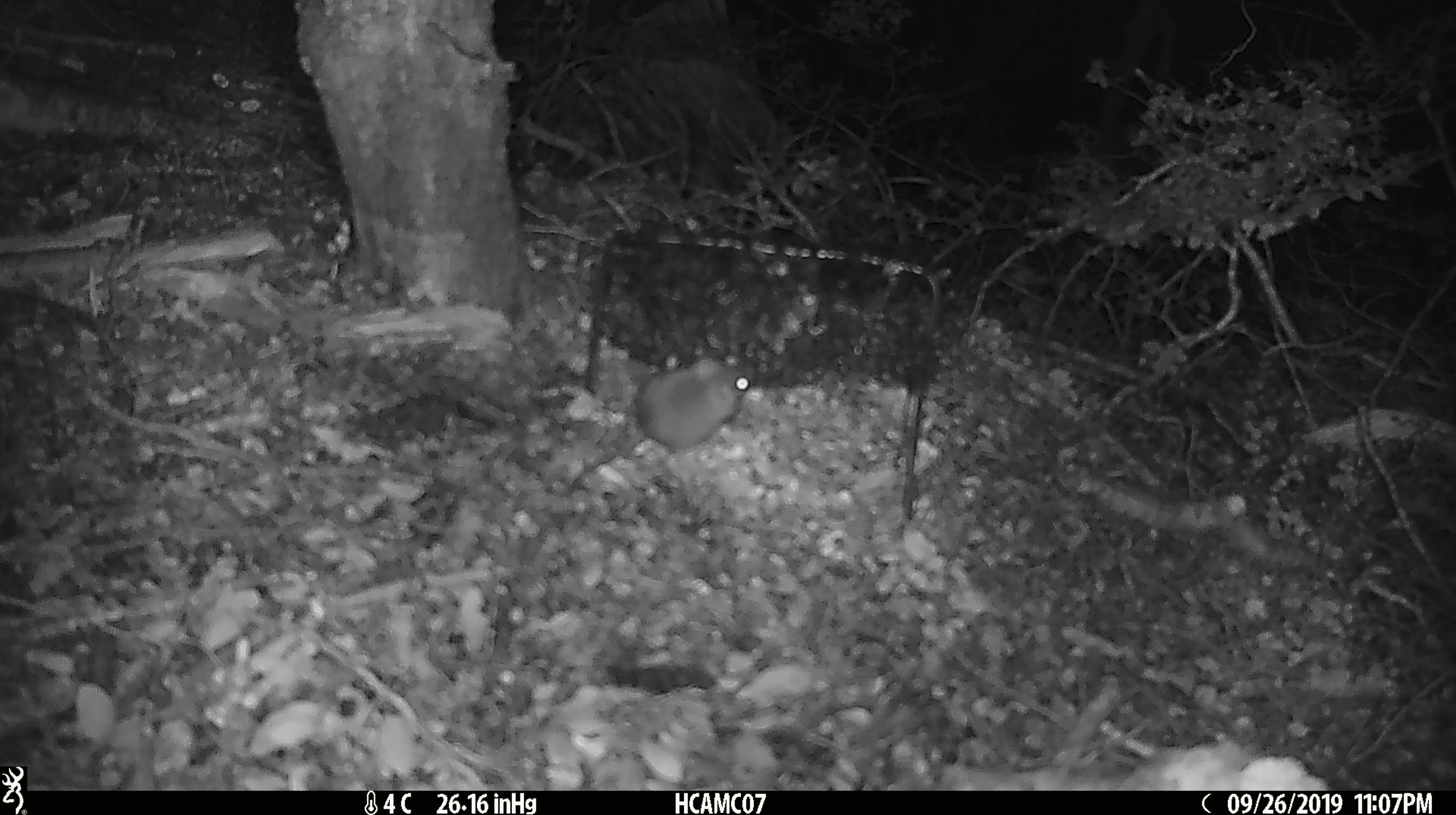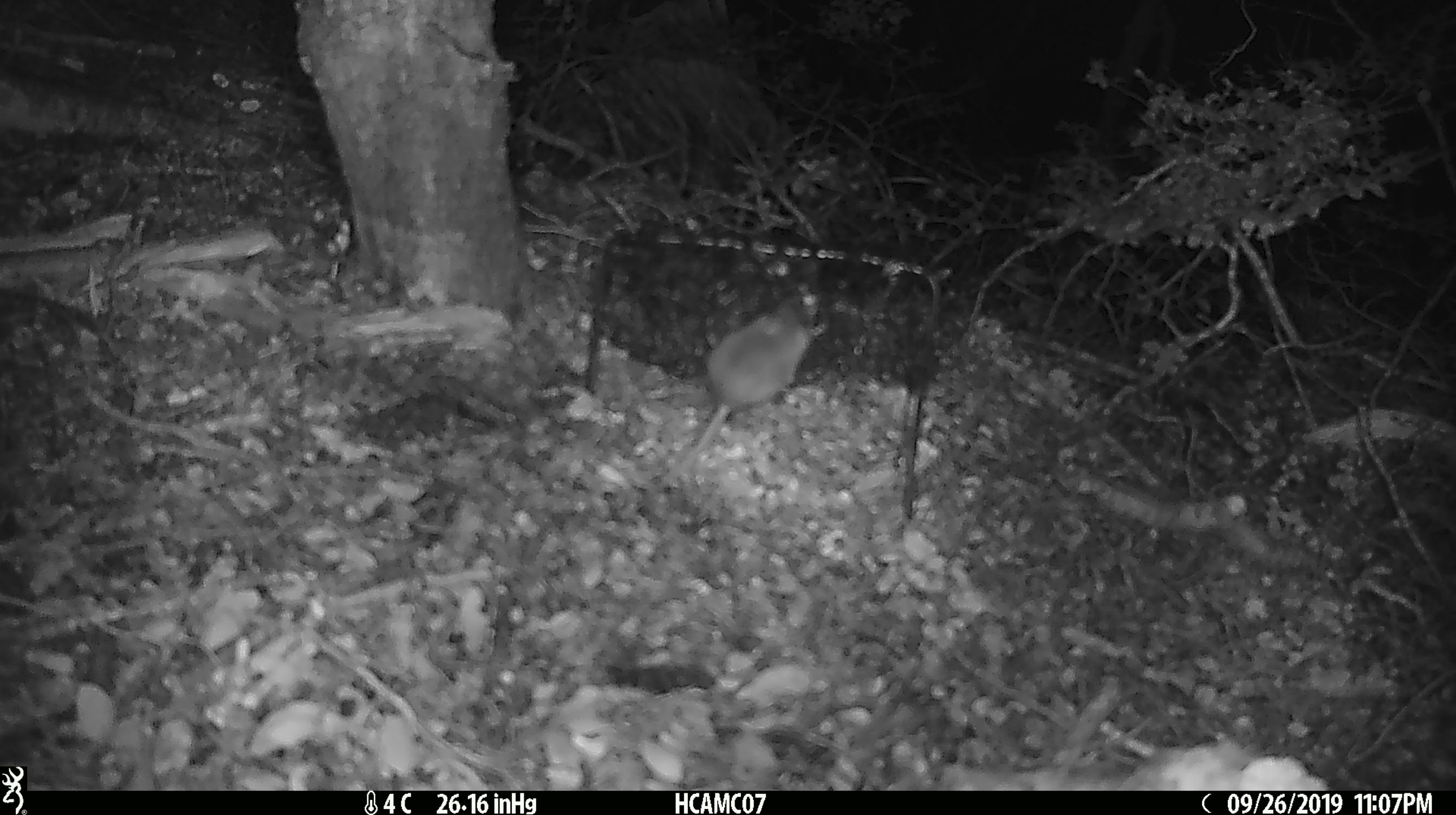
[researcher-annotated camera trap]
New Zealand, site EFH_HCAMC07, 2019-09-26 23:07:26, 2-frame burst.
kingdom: Animalia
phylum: Chordata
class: Mammalia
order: Rodentia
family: Muridae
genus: Mus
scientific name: Mus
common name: mouse